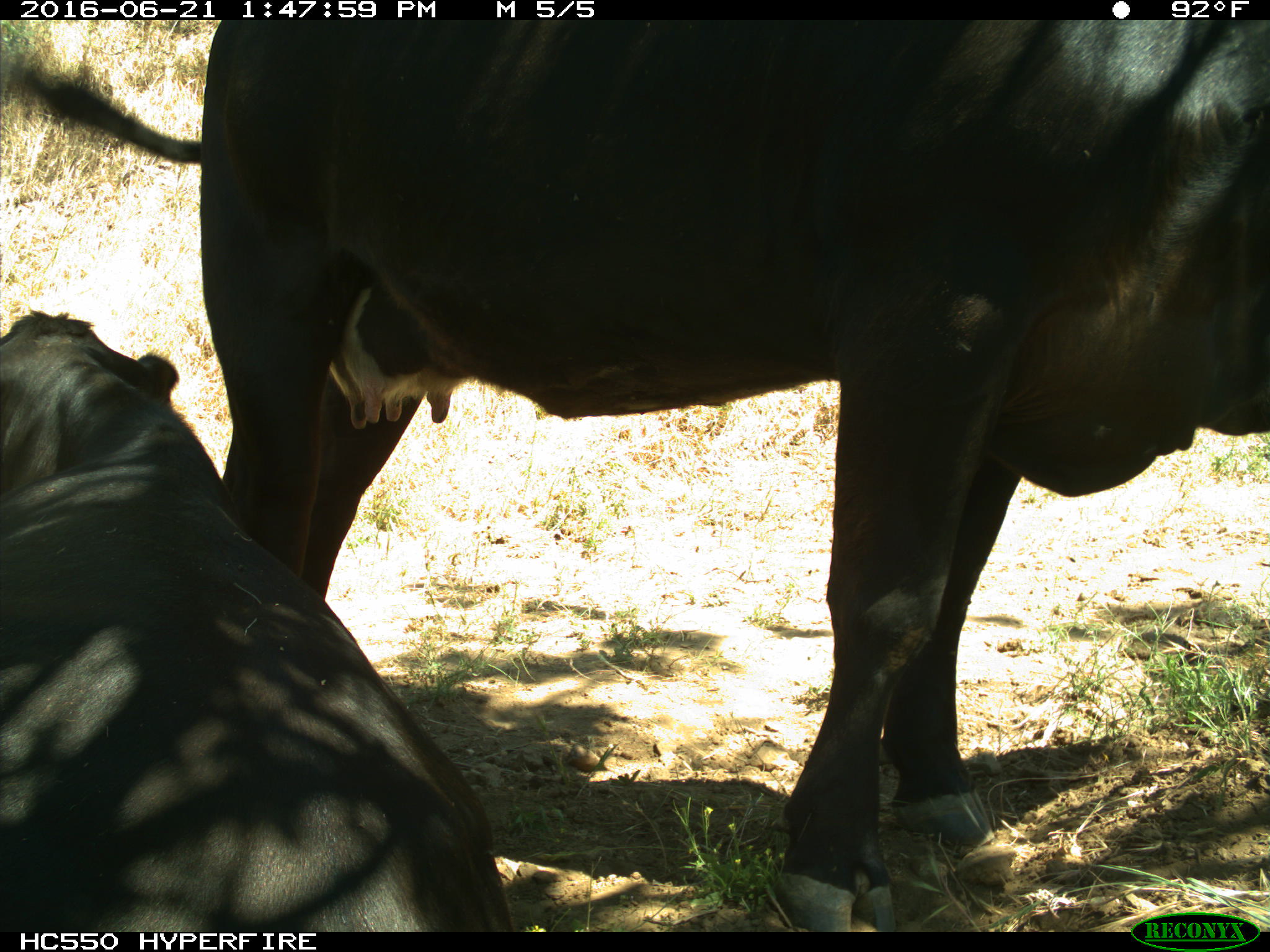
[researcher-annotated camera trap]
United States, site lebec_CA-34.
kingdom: Animalia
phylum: Chordata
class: Mammalia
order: Artiodactyla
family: Bovidae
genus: Bos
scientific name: Bos taurus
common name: domestic cow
Bos taurus (domestic cow).